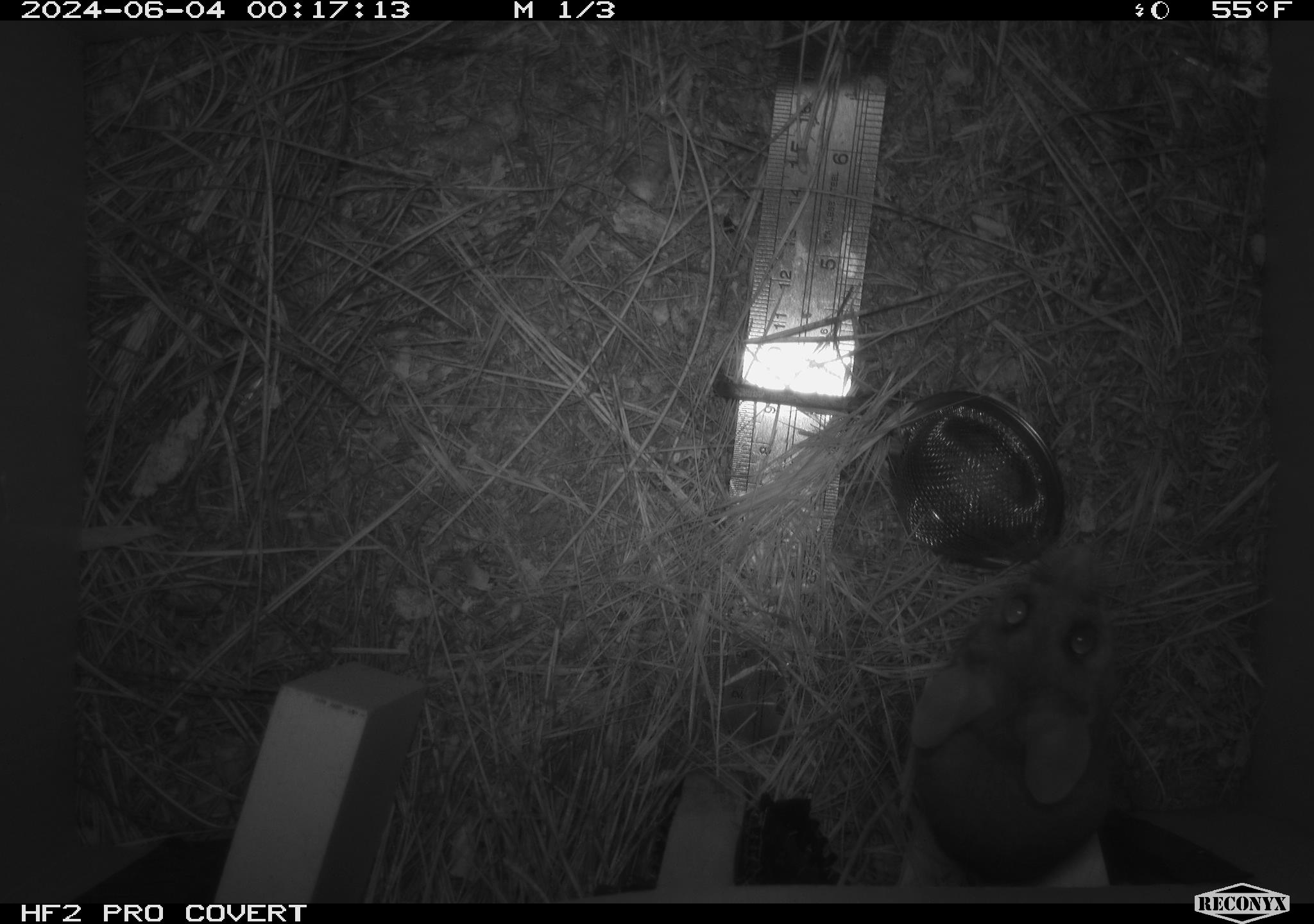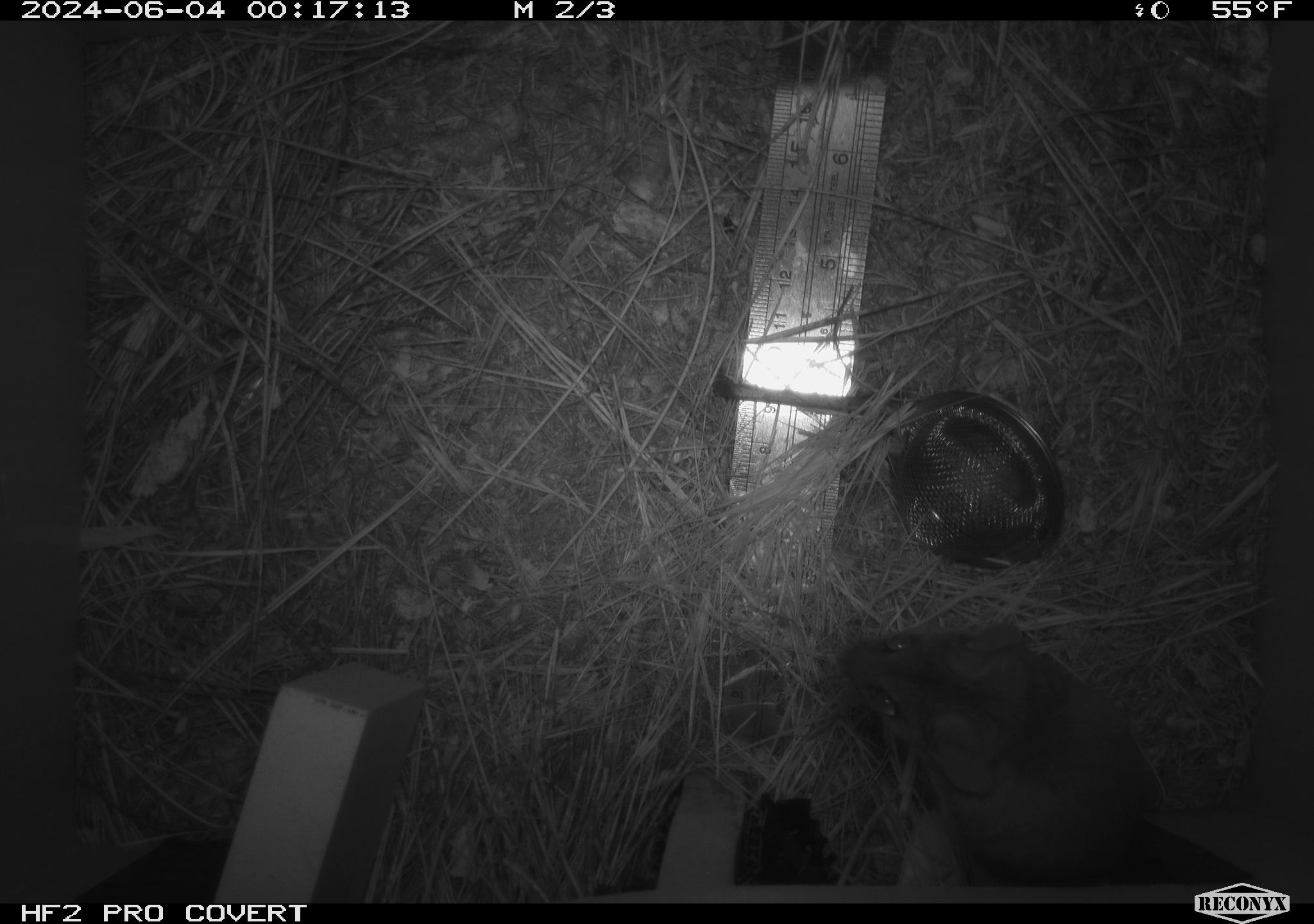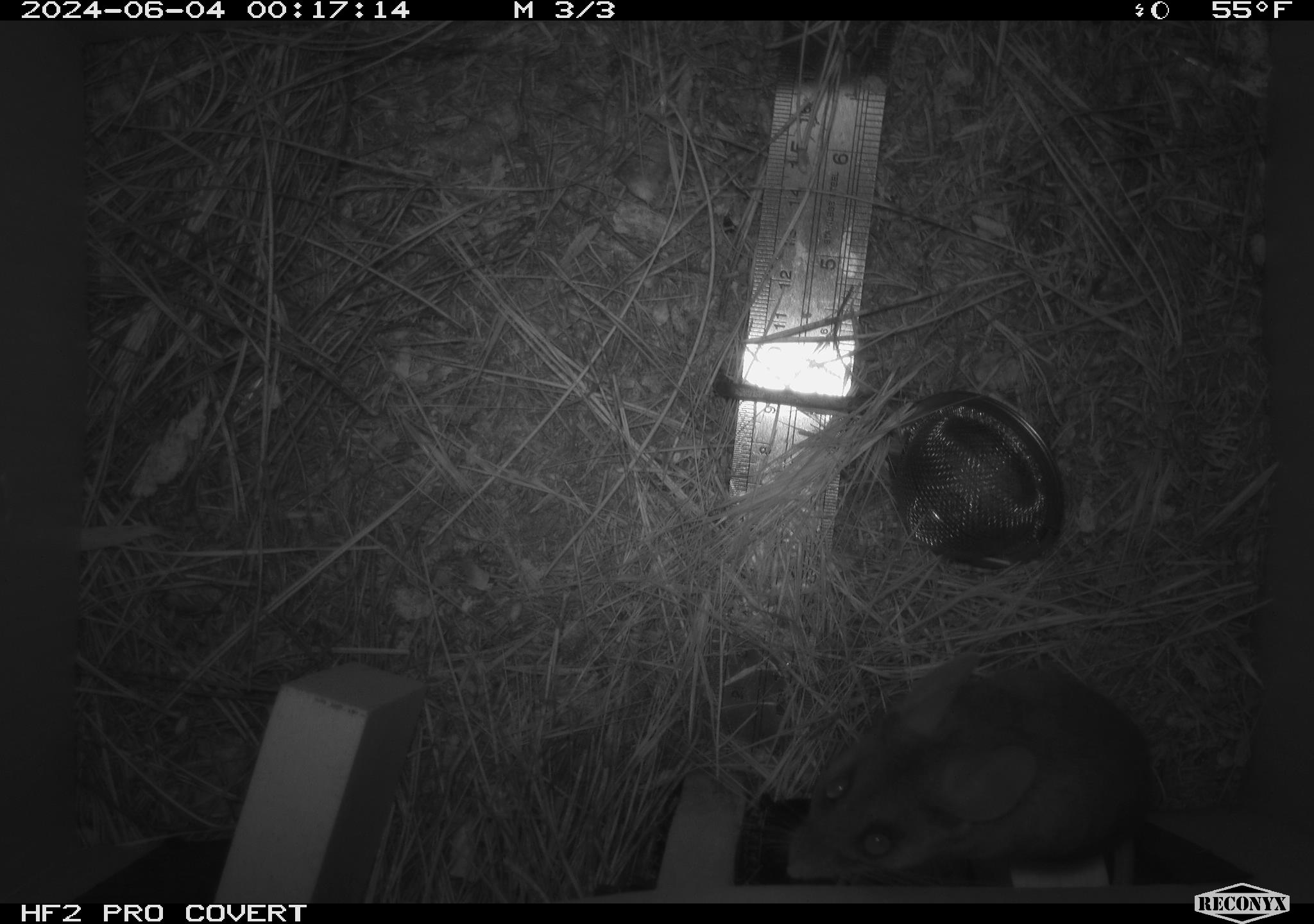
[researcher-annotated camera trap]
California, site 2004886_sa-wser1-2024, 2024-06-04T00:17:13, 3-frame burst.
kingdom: Animalia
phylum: Chordata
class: Mammalia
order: Rodentia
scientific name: Rodentia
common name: mouse species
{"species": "mouse species (Rodentia)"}